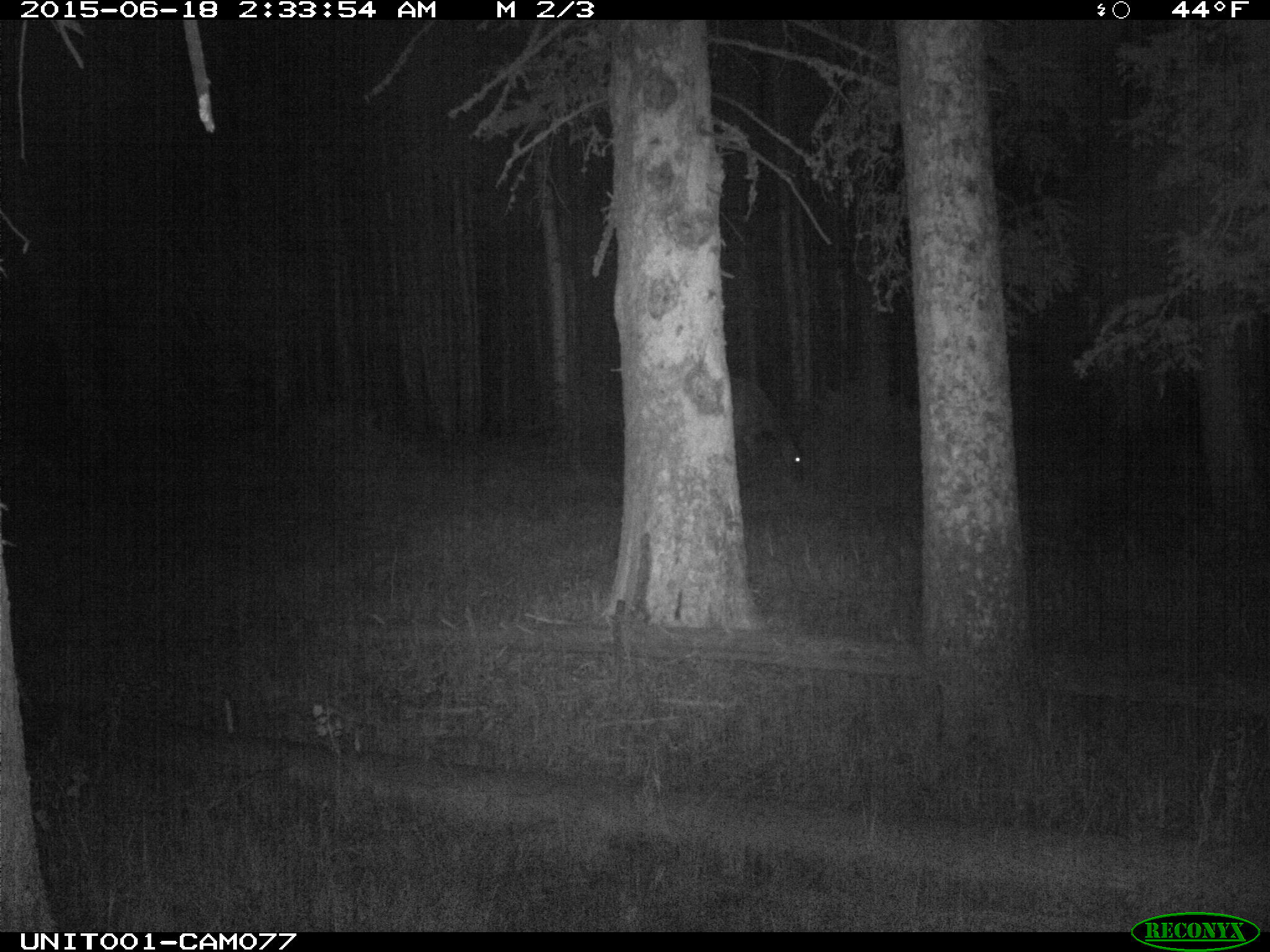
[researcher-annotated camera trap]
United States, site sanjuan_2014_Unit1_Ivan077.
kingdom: Animalia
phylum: Chordata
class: Mammalia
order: Artiodactyla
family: Cervidae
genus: Cervus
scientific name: Cervus elaphus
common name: red deer